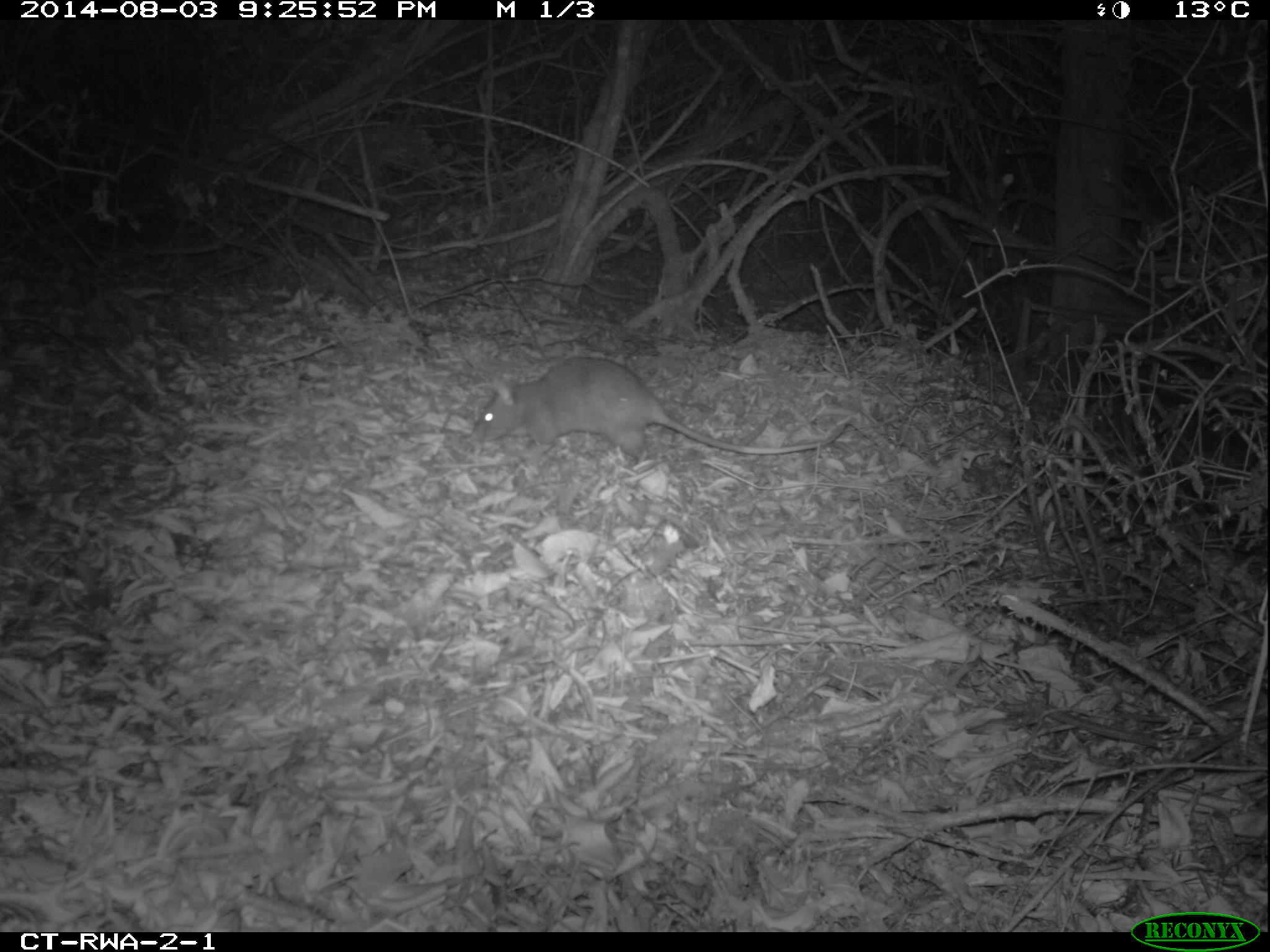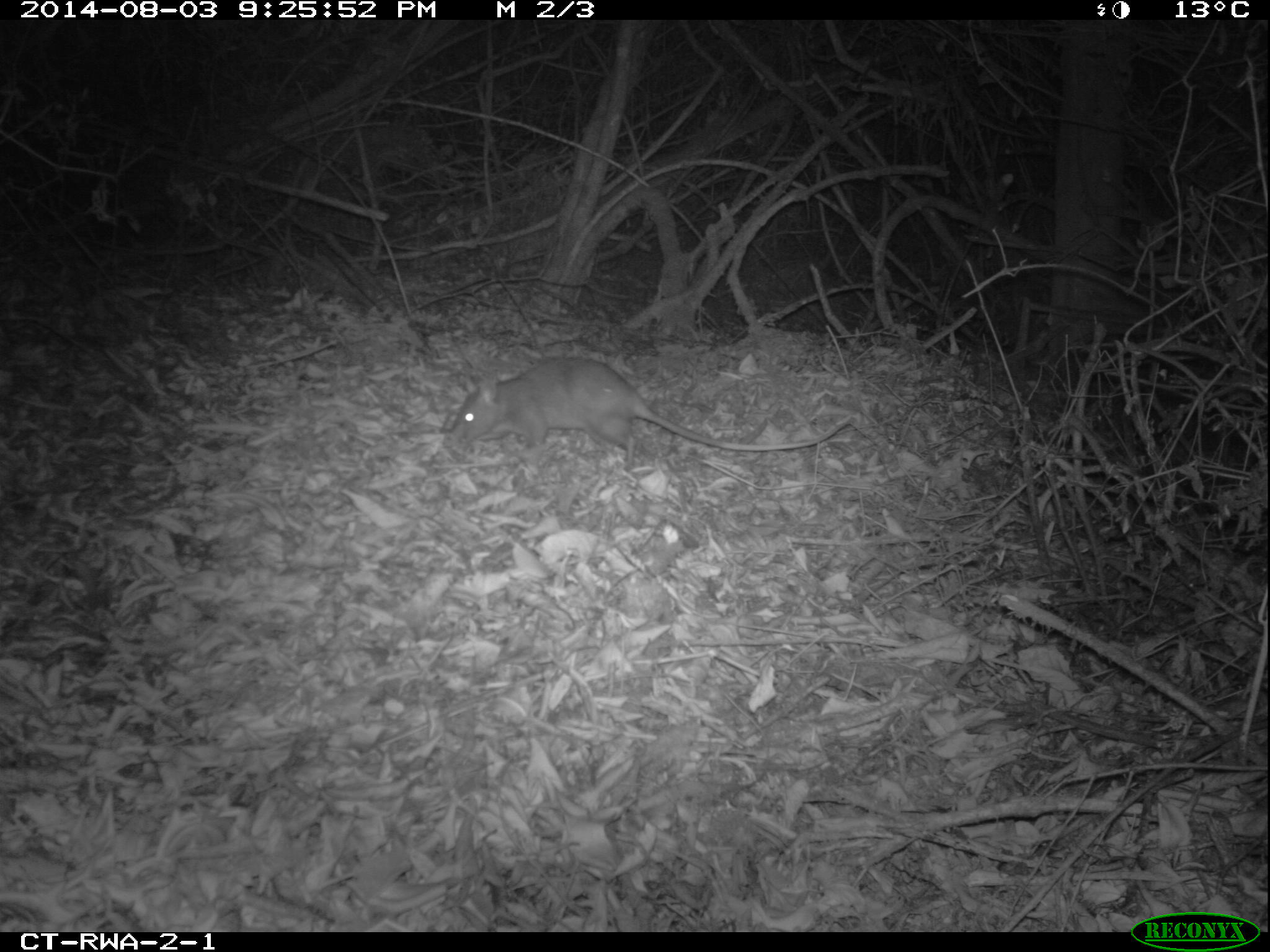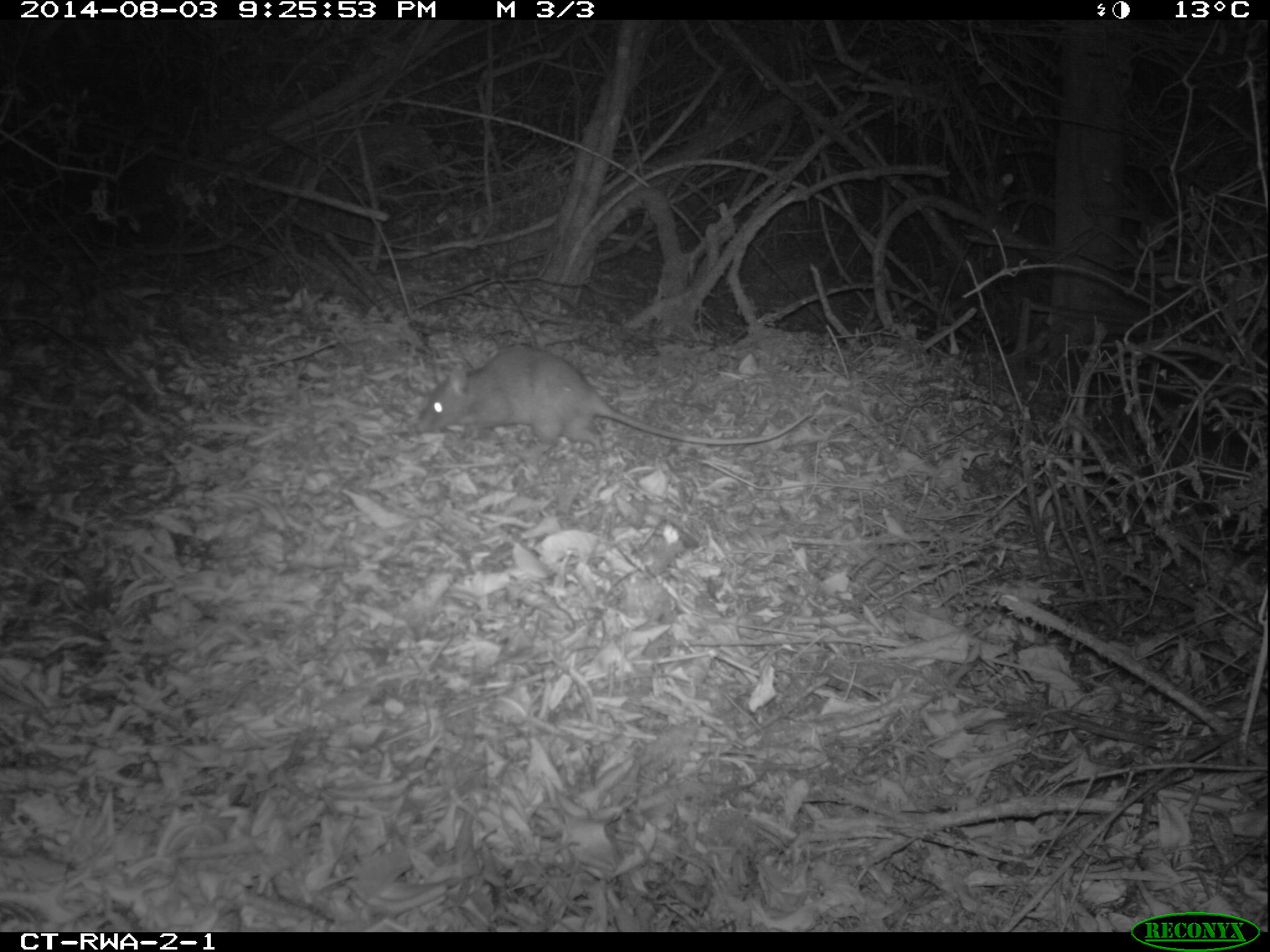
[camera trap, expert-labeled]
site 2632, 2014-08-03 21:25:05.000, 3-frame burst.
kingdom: Animalia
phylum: Chordata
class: Mammalia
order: Rodentia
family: Nesomyidae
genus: Cricetomys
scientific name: Cricetomys gambianus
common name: african giant pouched rat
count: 1